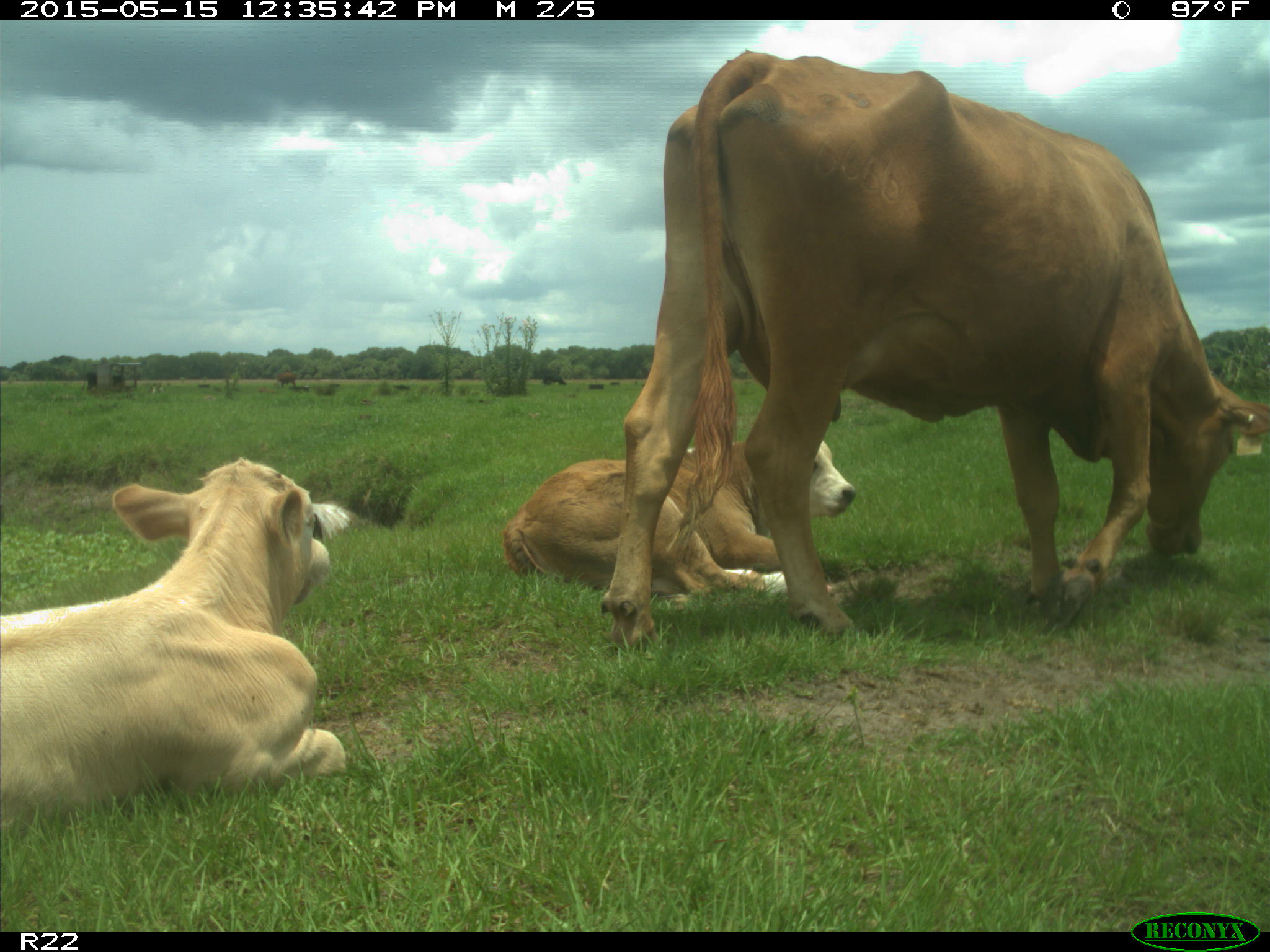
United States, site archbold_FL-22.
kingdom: Animalia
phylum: Chordata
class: Mammalia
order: Artiodactyla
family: Bovidae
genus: Bos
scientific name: Bos taurus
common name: domestic cow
Bos taurus (domestic cow).